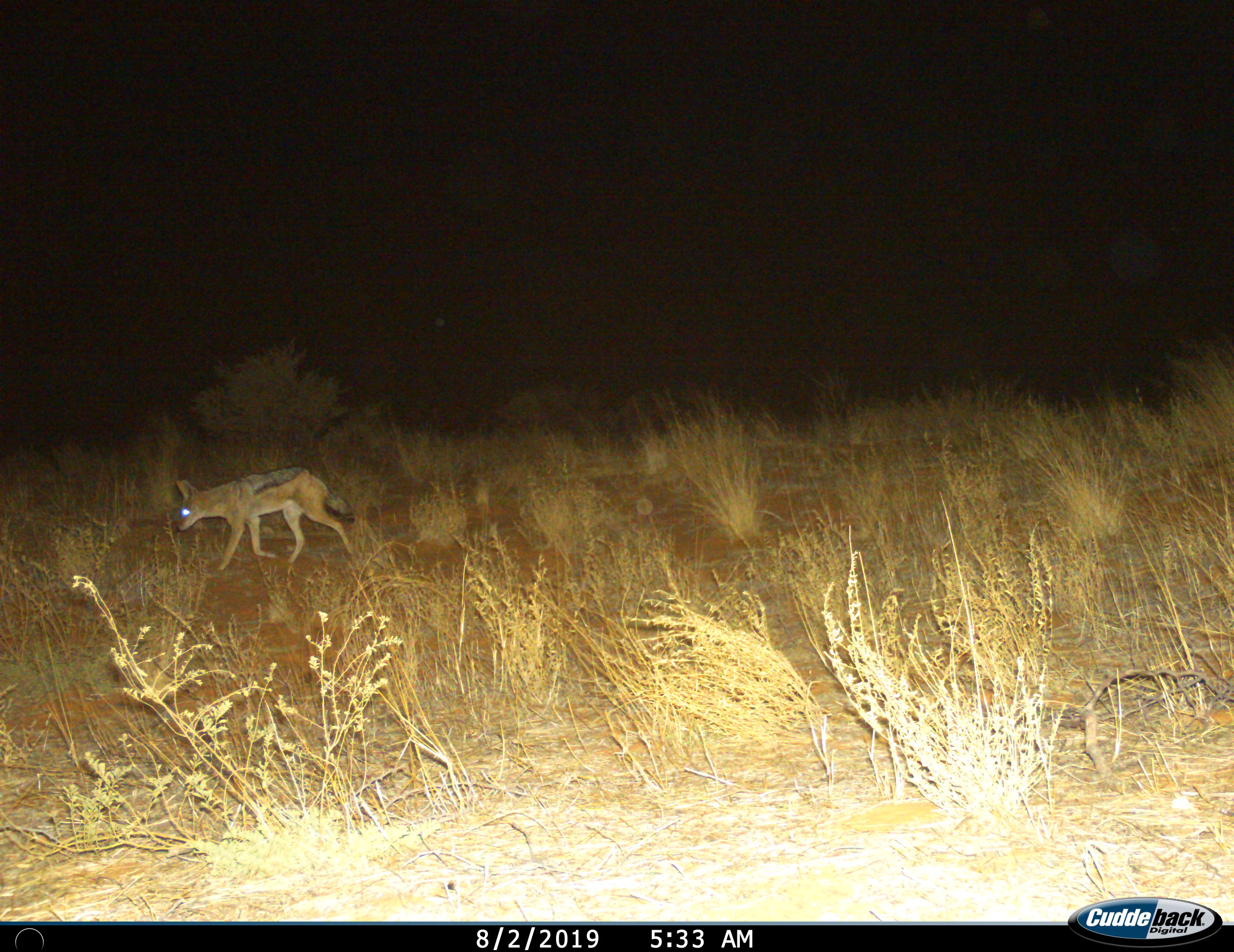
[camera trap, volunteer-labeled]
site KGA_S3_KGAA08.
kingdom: Animalia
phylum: Chordata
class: Mammalia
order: Carnivora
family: Canidae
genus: Lupulella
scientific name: Lupulella mesomelas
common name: black-backed jackal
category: jackalblackbacked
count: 1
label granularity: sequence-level